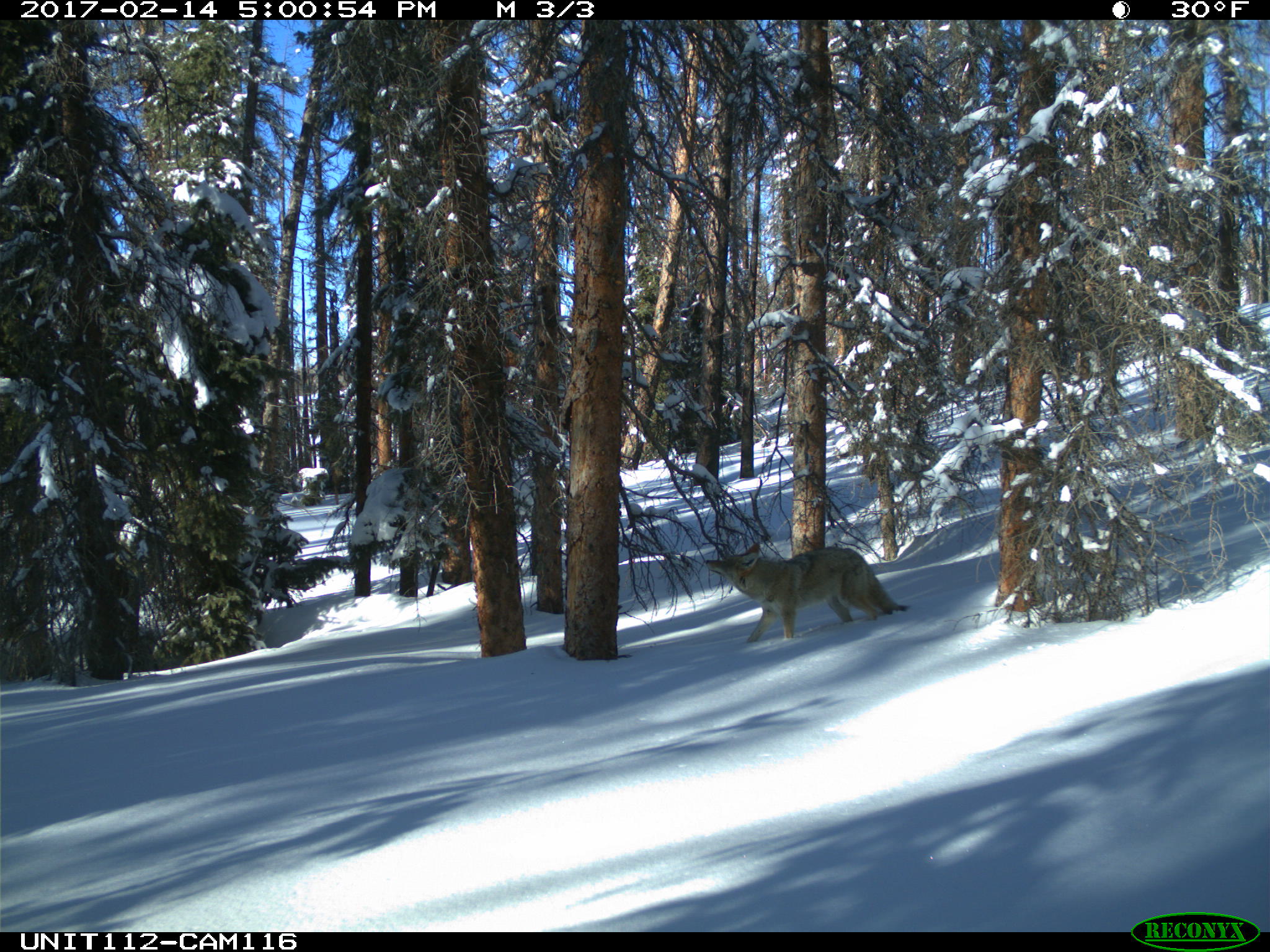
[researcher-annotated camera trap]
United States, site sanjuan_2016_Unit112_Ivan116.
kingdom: Animalia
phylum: Chordata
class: Mammalia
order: Carnivora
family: Canidae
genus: Canis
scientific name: Canis latrans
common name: coyote